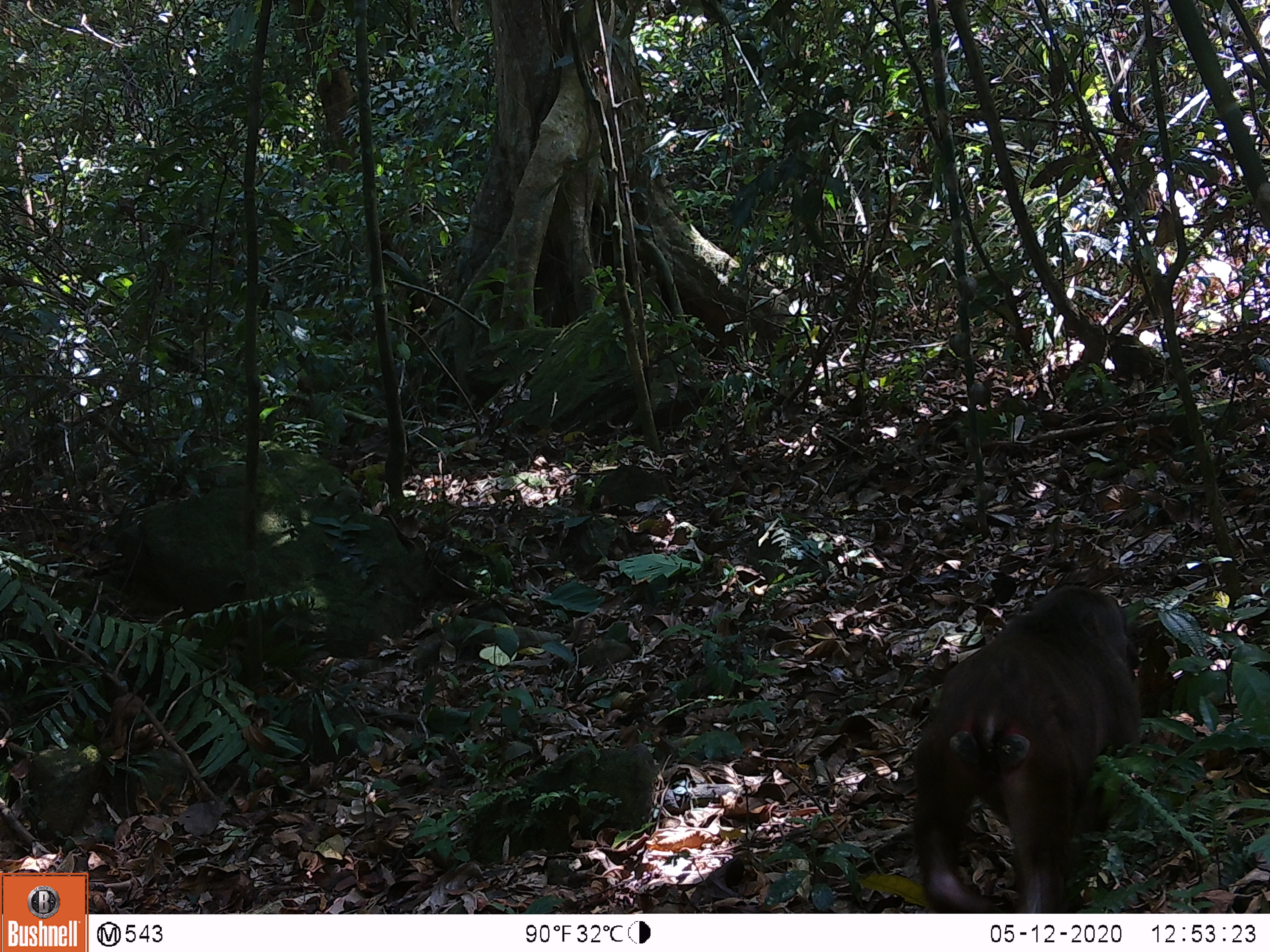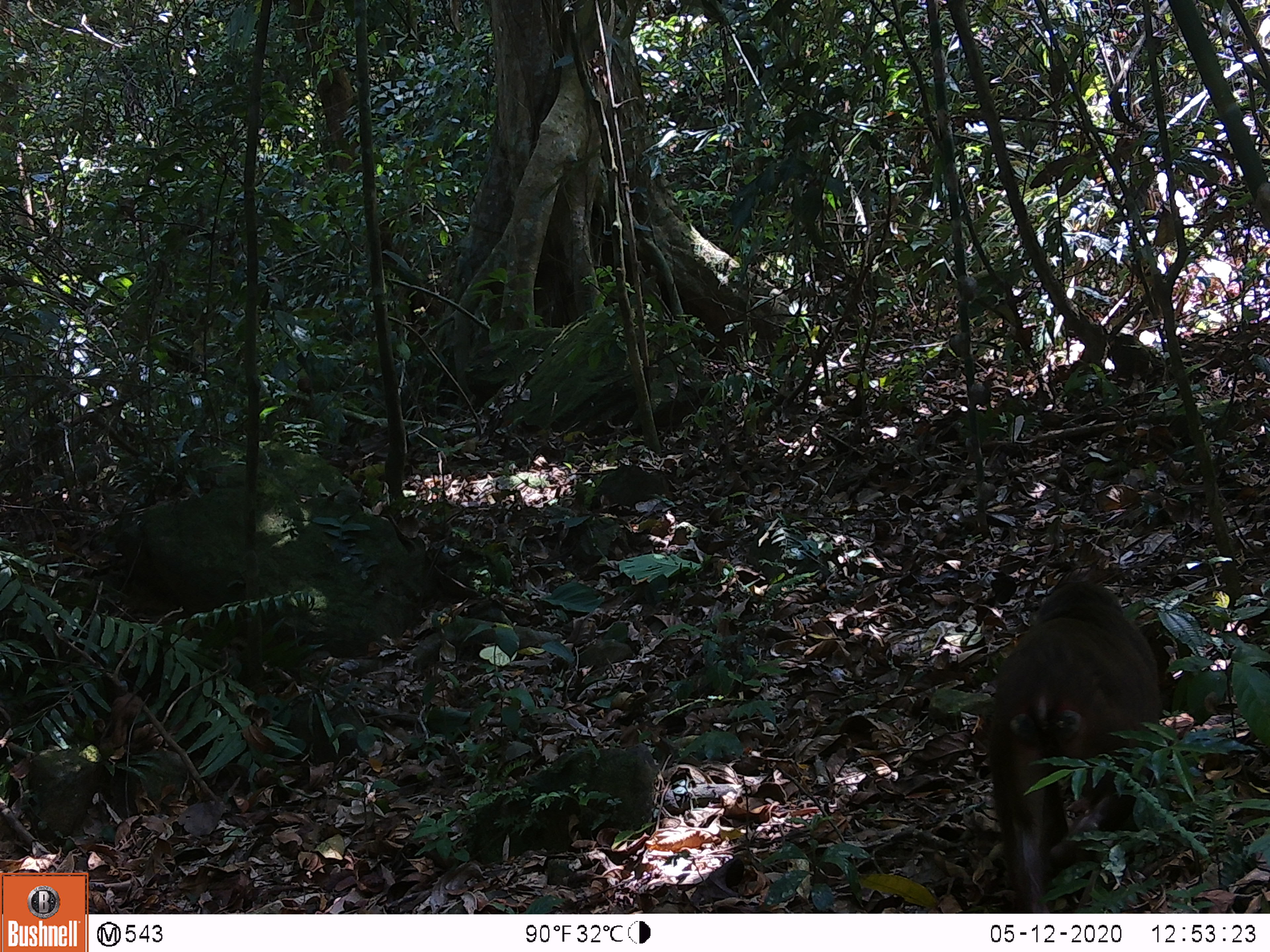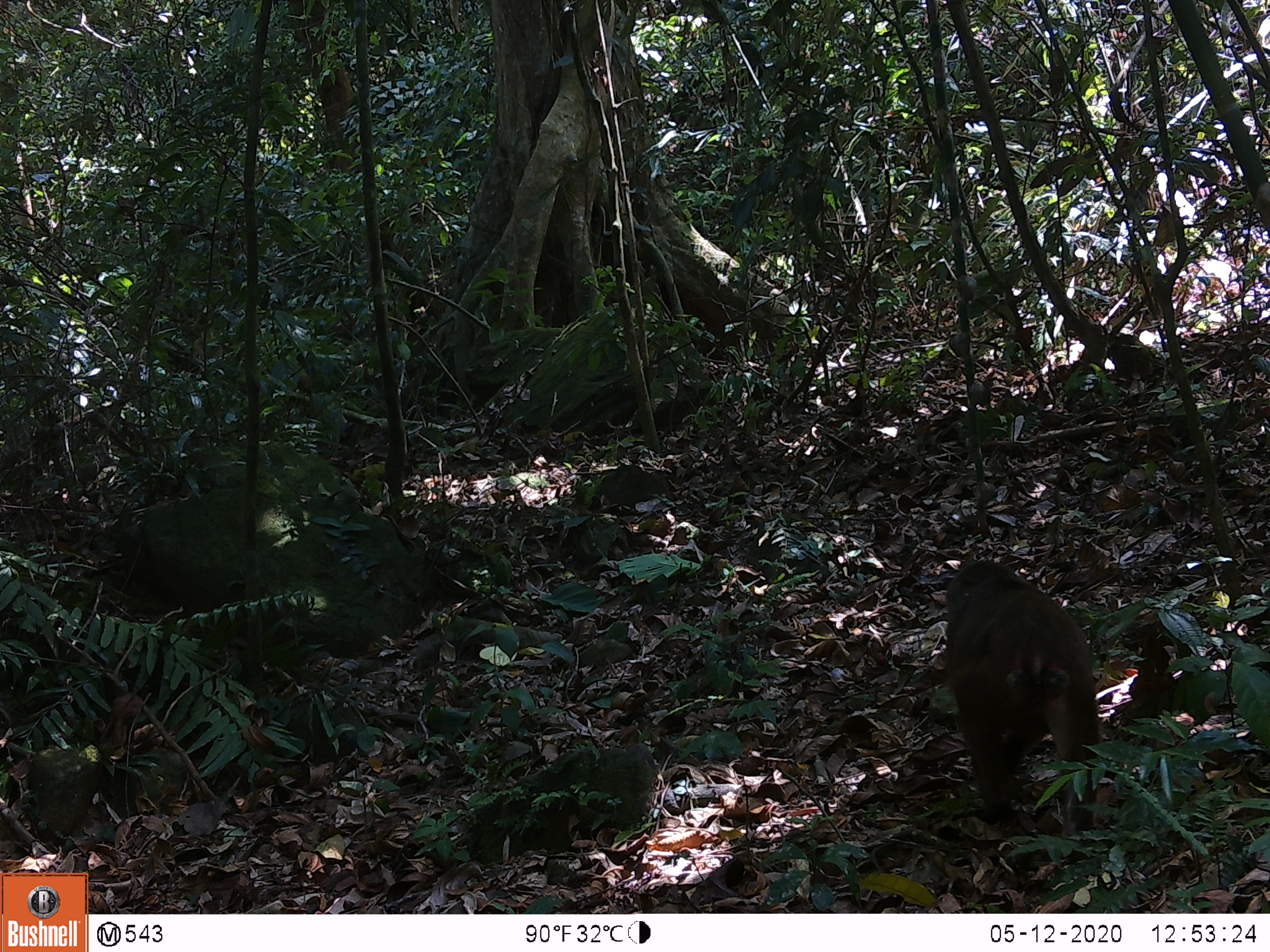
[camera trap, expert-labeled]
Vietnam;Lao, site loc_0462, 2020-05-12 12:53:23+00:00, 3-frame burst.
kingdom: Animalia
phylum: Chordata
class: Mammalia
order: Primates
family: Cercopithecidae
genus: Macaca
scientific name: Macaca arctoides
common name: stump-tailed macaque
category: stump tailed macaque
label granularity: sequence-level